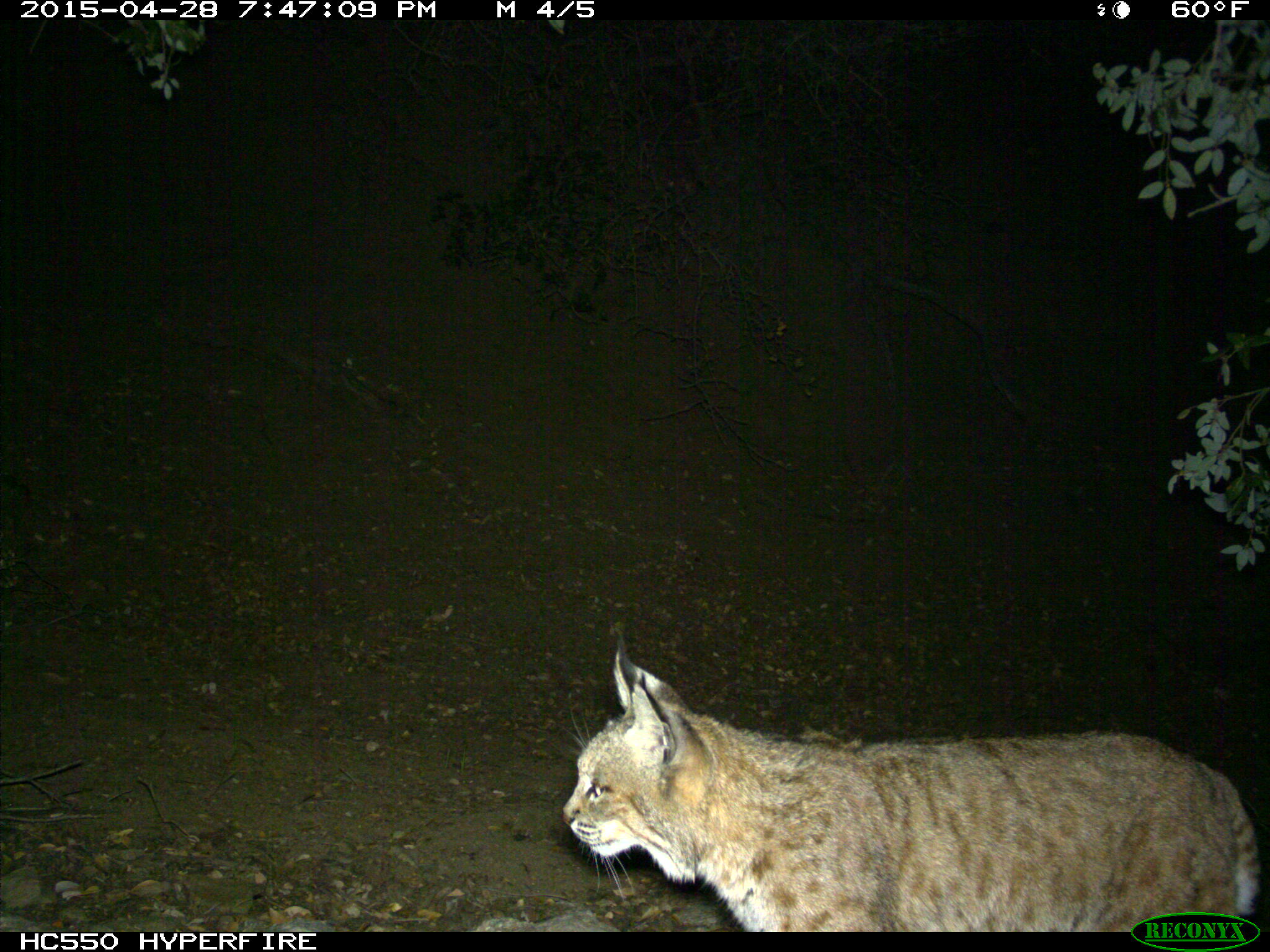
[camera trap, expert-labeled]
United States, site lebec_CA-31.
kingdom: Animalia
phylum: Chordata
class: Mammalia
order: Carnivora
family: Felidae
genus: Lynx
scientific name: Lynx rufus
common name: bobcat